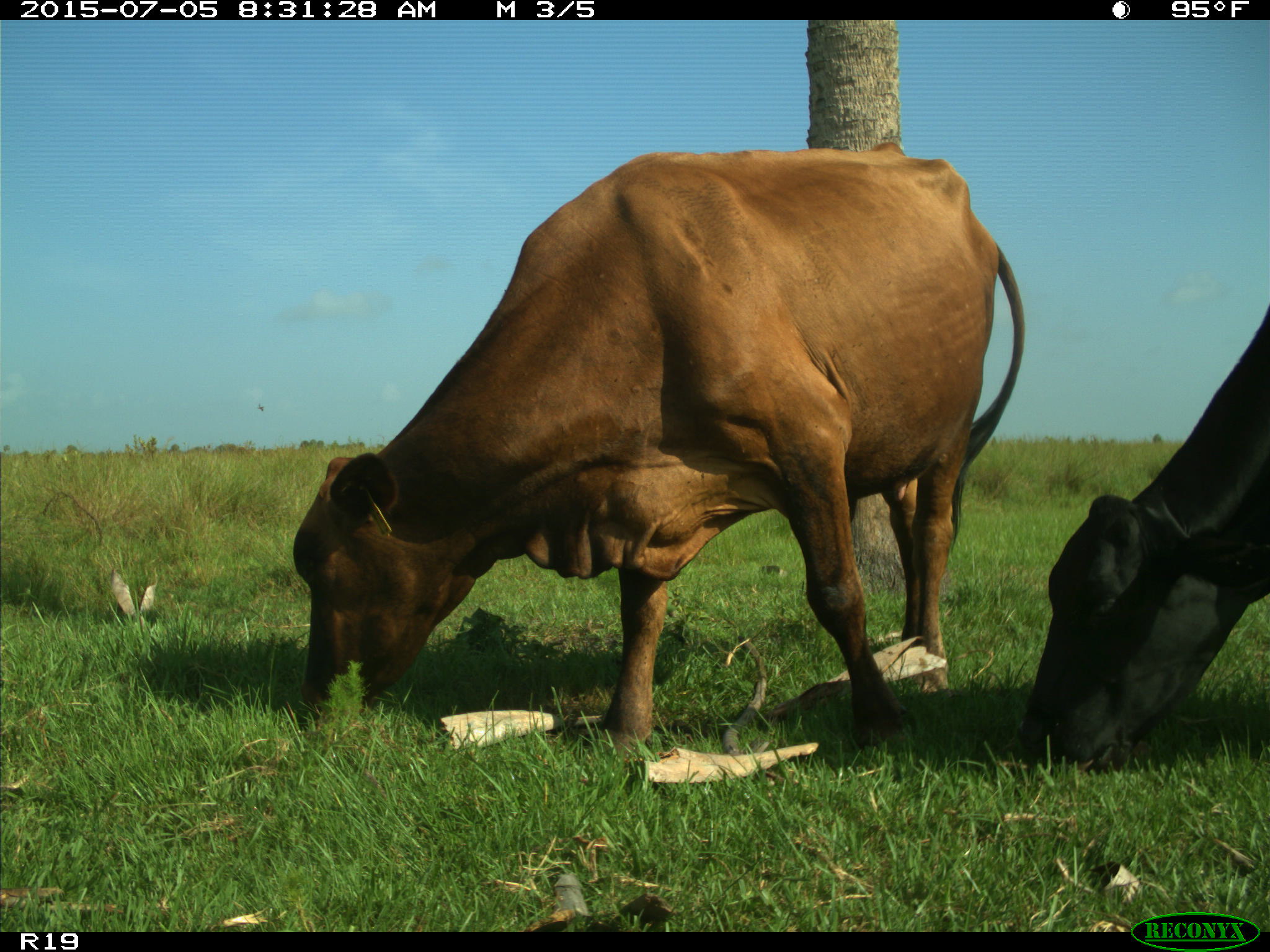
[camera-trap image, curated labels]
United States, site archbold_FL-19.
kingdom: Animalia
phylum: Chordata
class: Mammalia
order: Artiodactyla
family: Bovidae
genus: Bos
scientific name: Bos taurus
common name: domestic cow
Bos taurus (domestic cow).